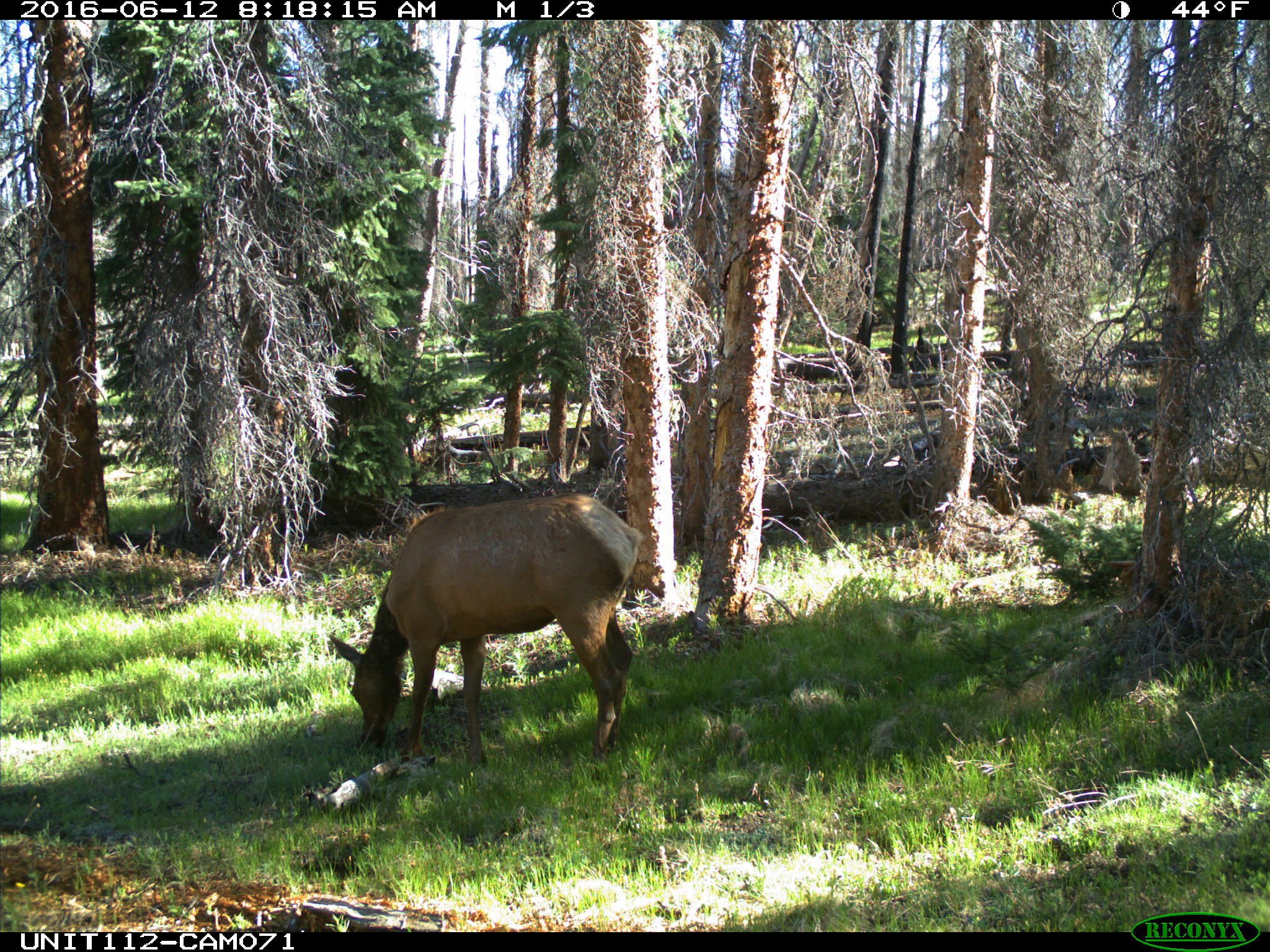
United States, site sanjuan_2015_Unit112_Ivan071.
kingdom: Animalia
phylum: Chordata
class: Mammalia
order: Artiodactyla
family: Cervidae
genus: Cervus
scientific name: Cervus elaphus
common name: red deer